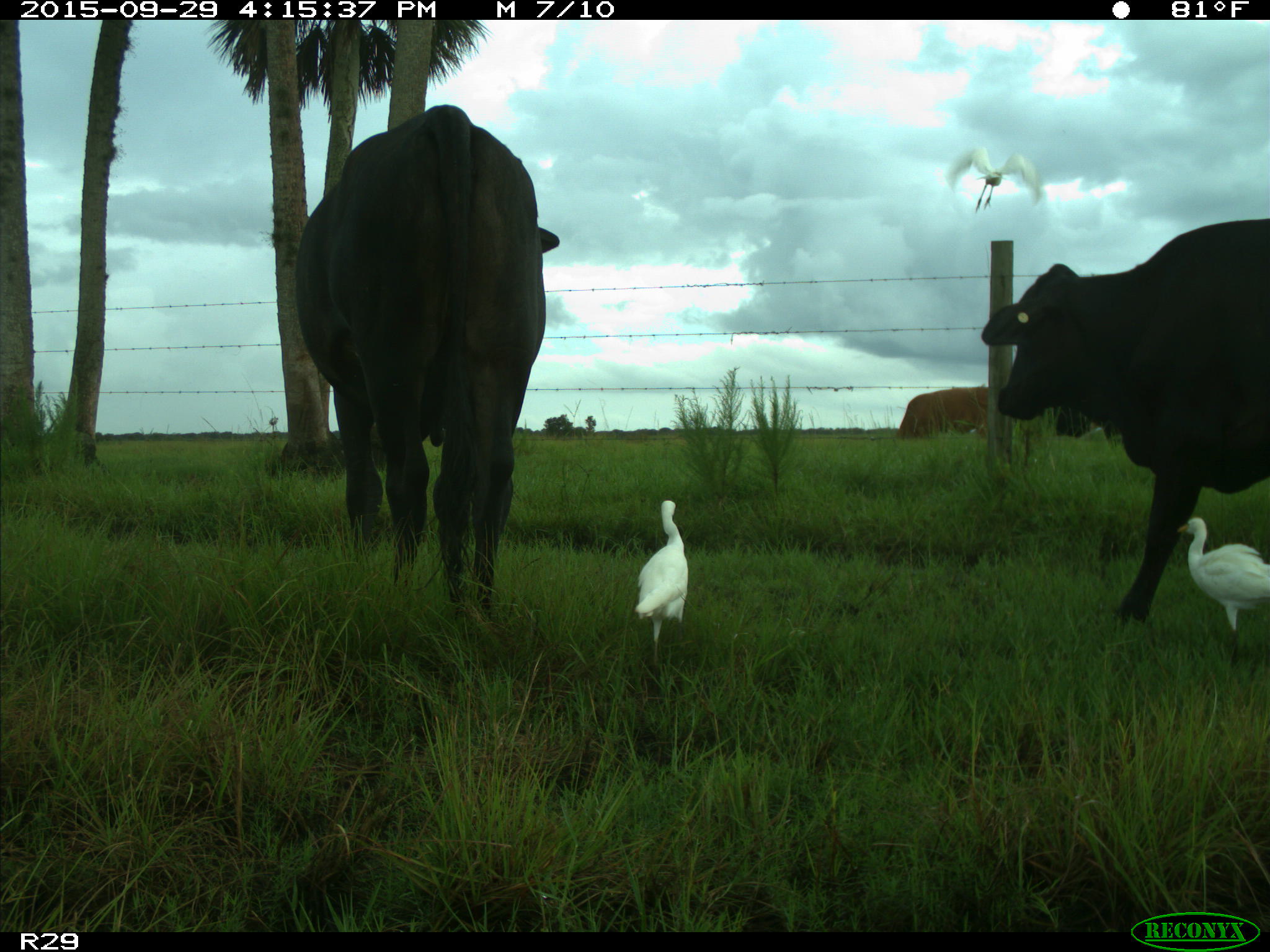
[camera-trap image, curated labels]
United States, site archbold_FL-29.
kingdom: Animalia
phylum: Chordata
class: Mammalia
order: Artiodactyla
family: Bovidae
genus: Bos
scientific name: Bos taurus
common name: domestic cow